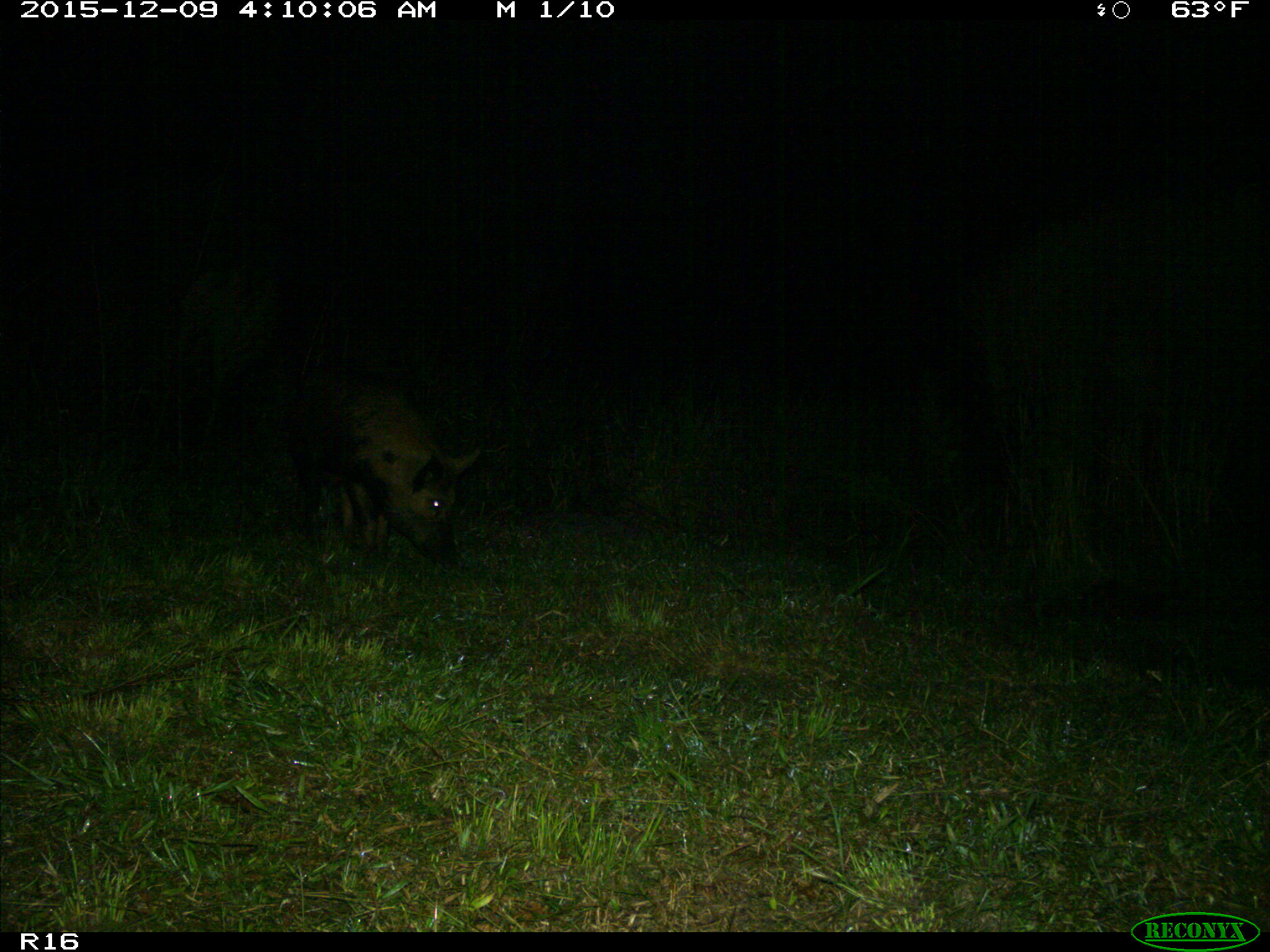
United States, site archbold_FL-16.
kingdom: Animalia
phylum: Chordata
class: Mammalia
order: Artiodactyla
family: Suidae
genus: Sus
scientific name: Sus scrofa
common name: wild boar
Sus scrofa (wild boar).